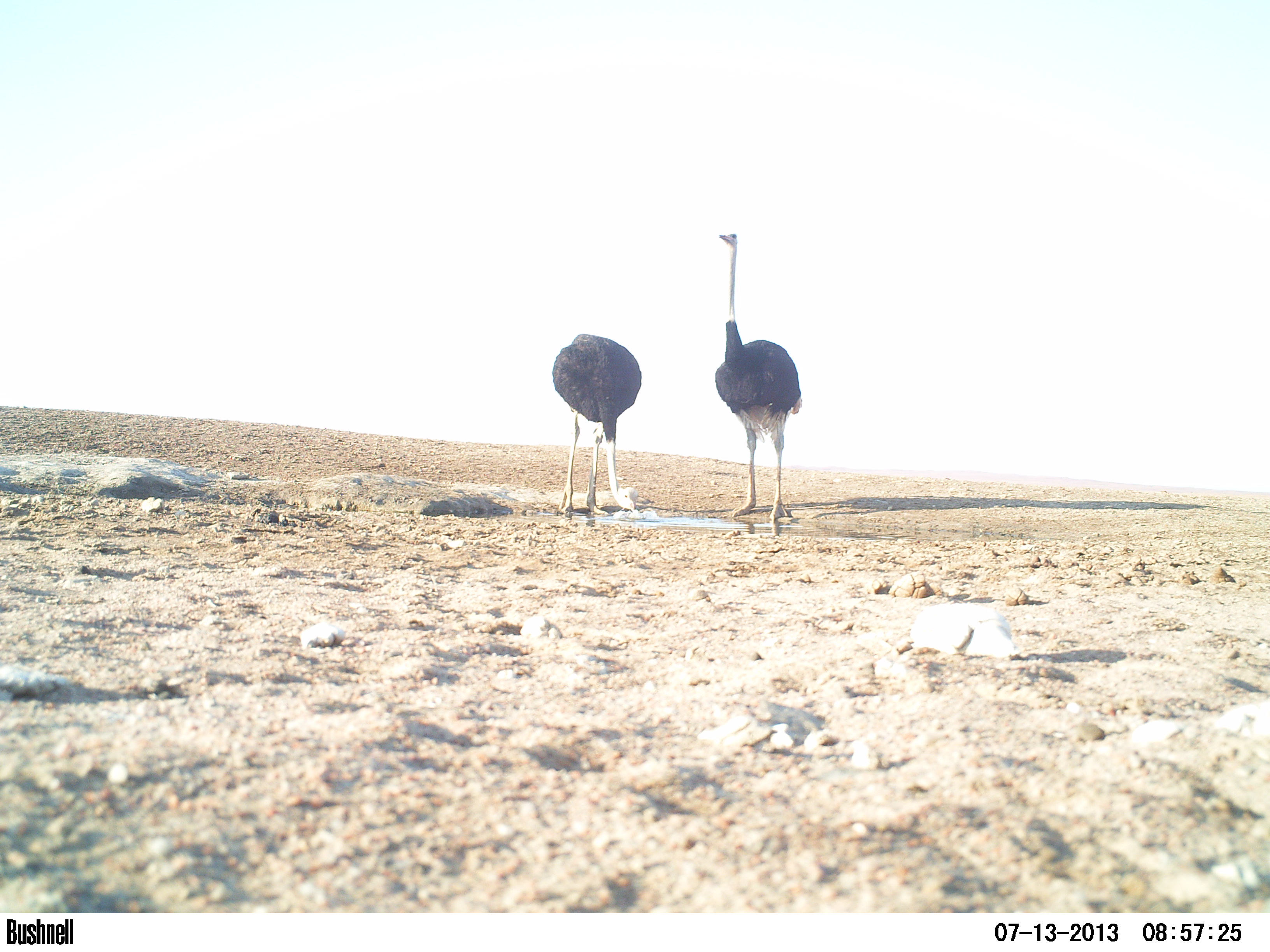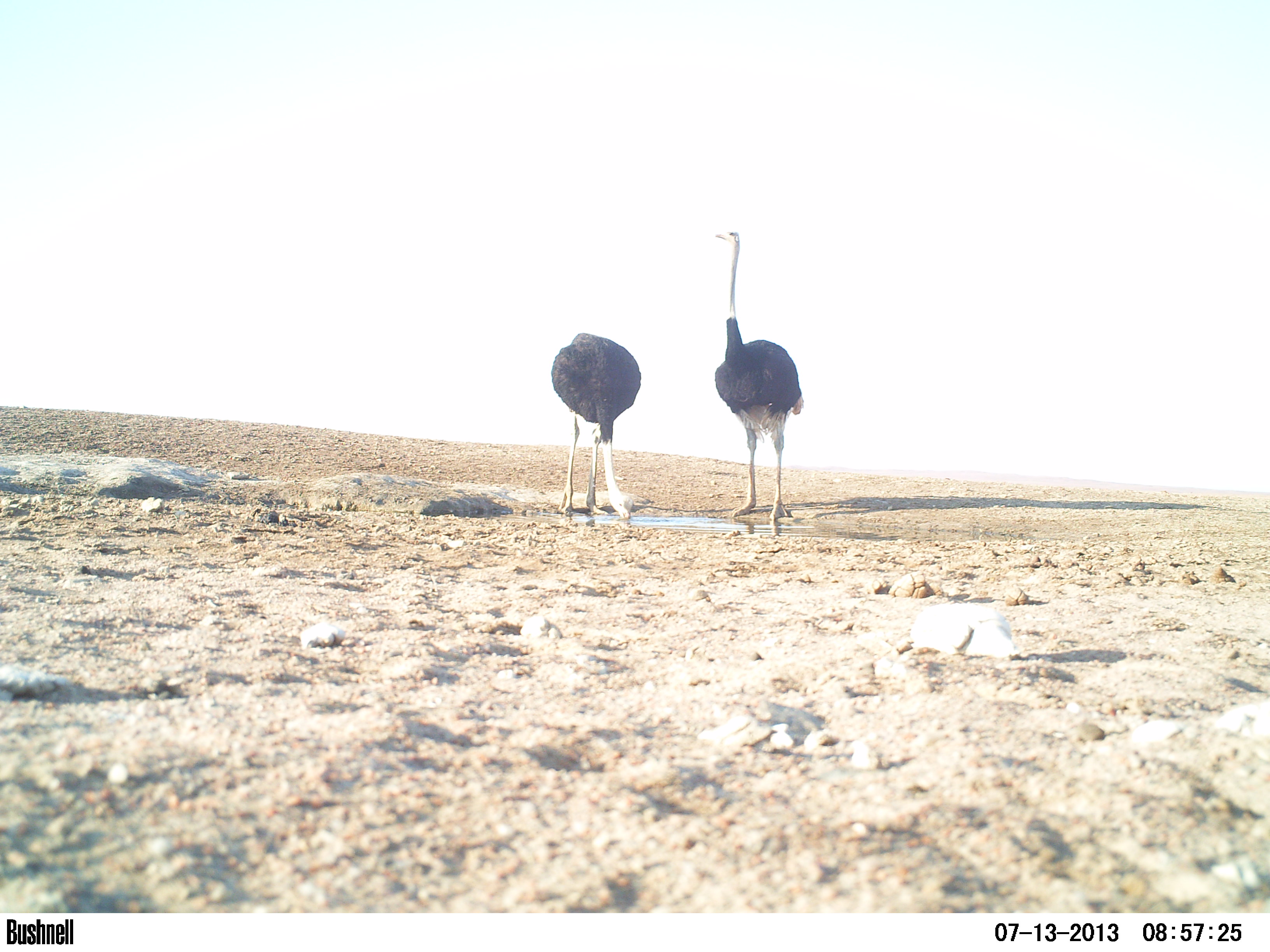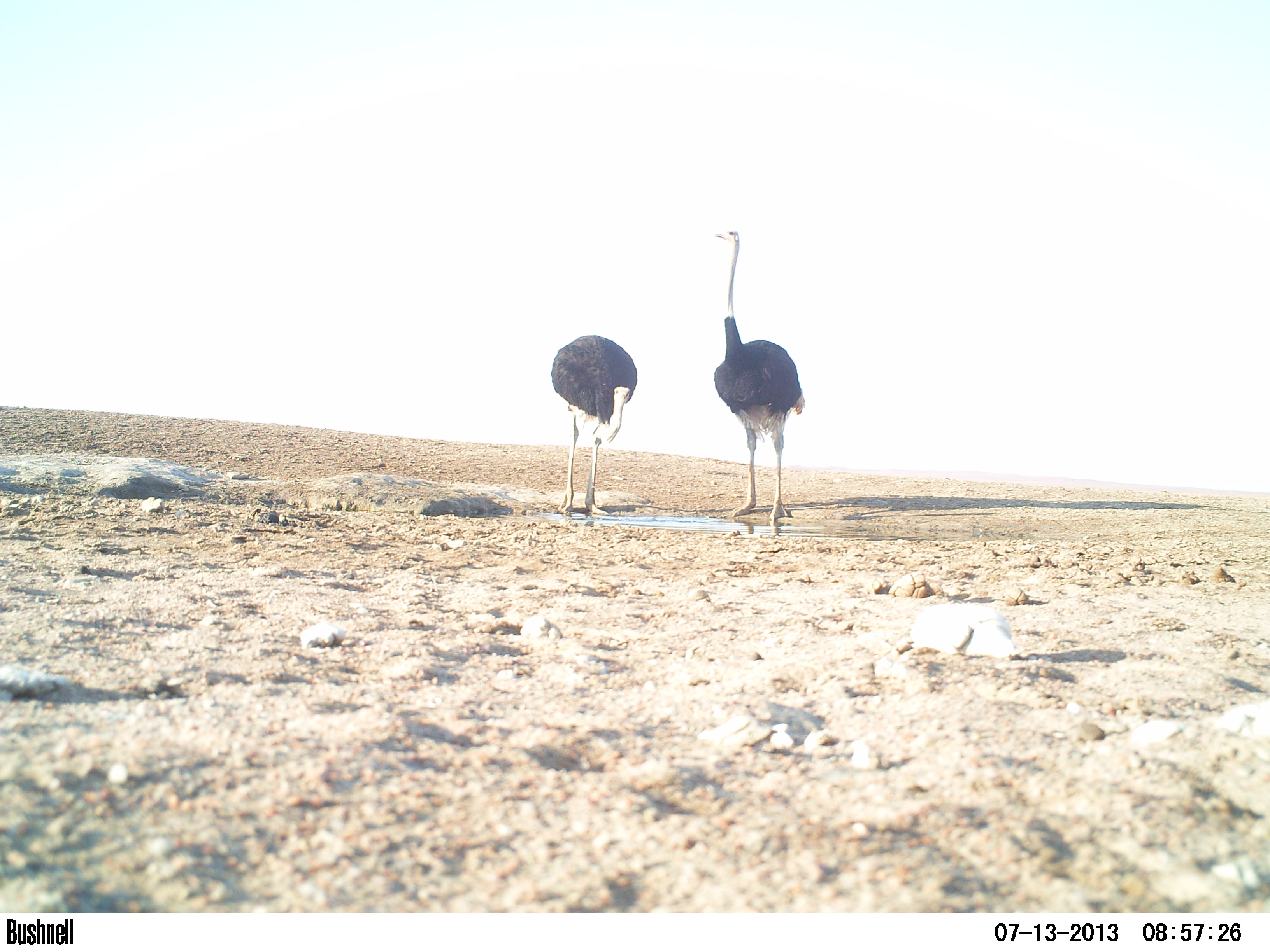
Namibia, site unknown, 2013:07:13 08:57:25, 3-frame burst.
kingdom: Animalia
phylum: Chordata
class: Aves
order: Struthioniformes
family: Struthionidae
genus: Struthio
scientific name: Struthio camelus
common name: common ostrich